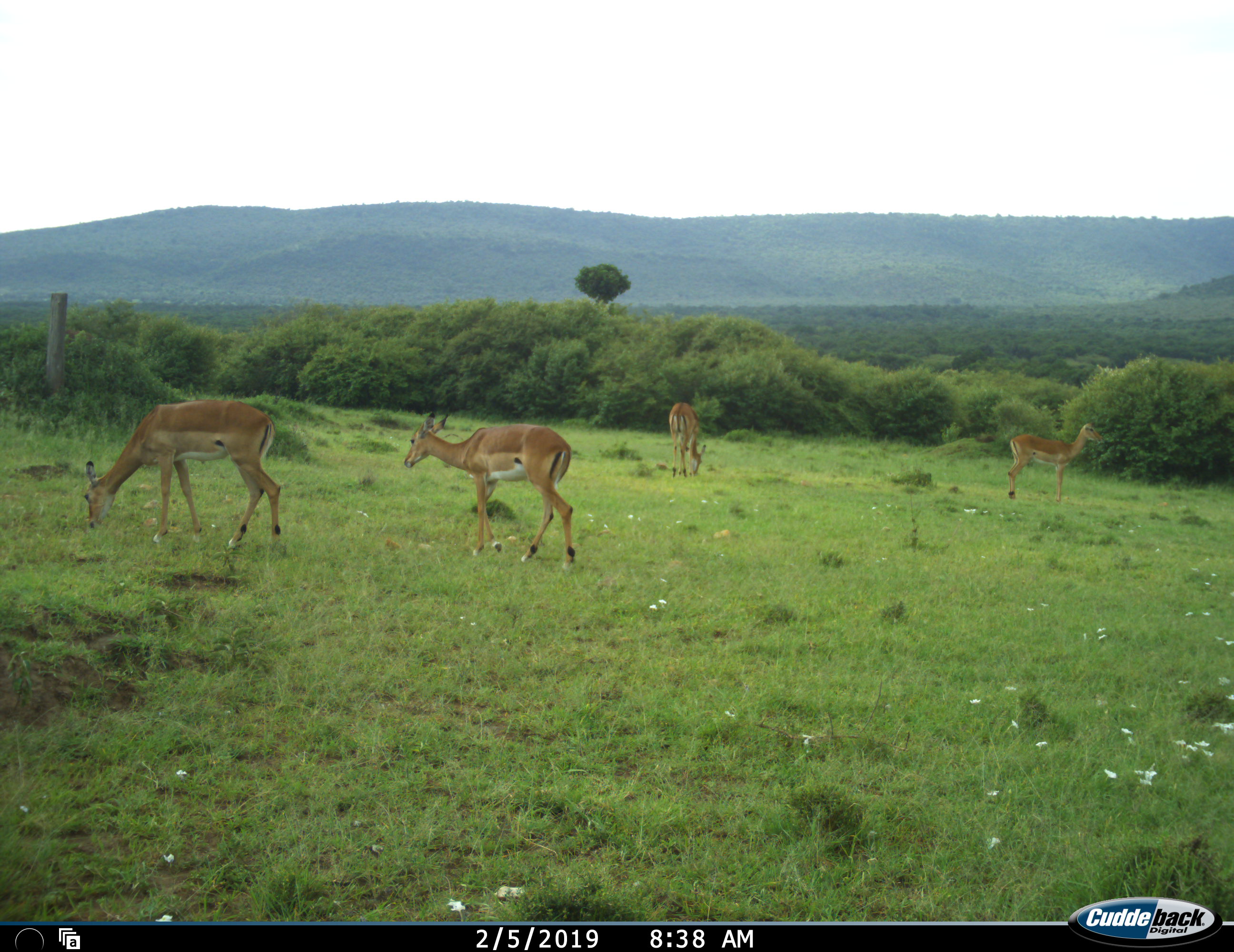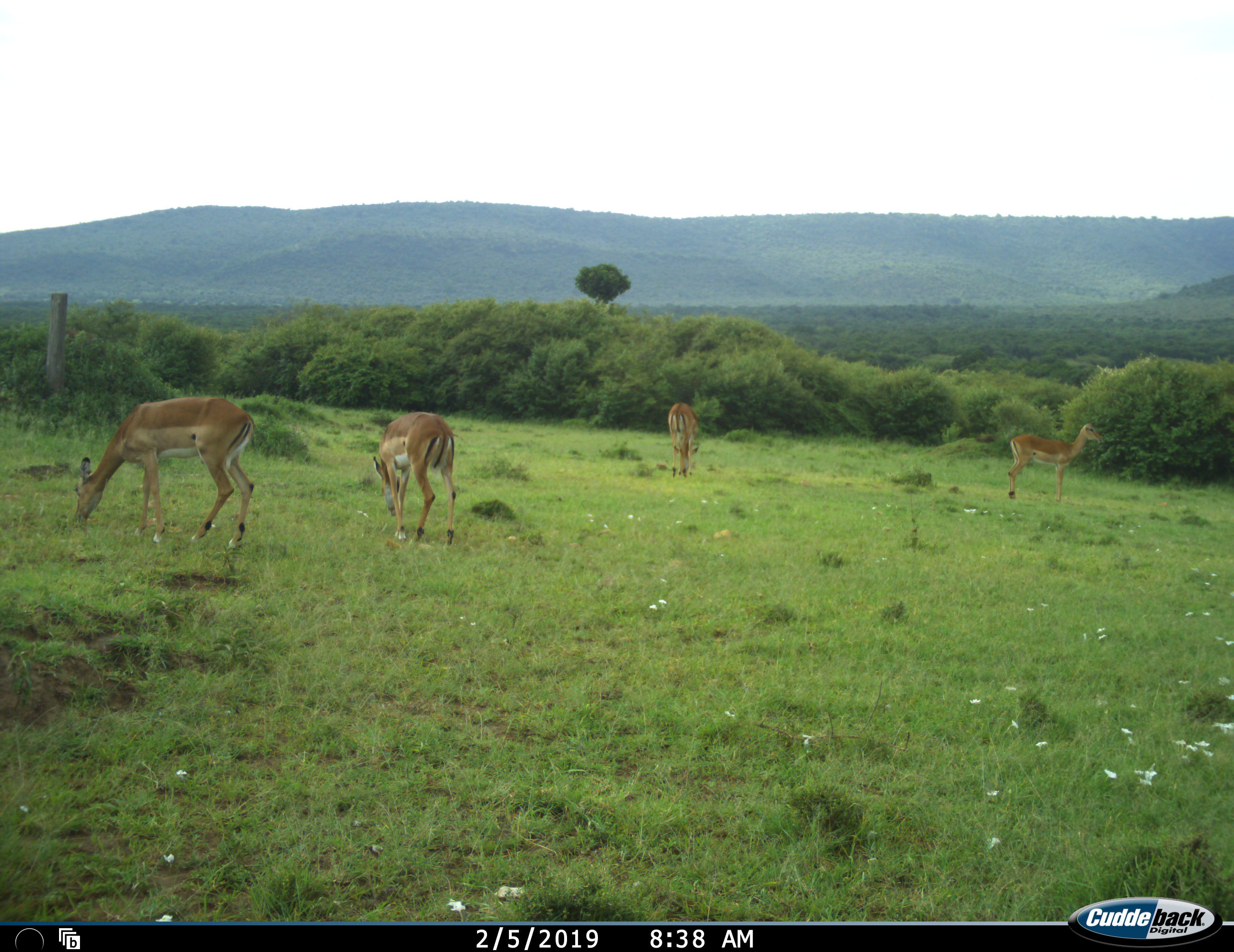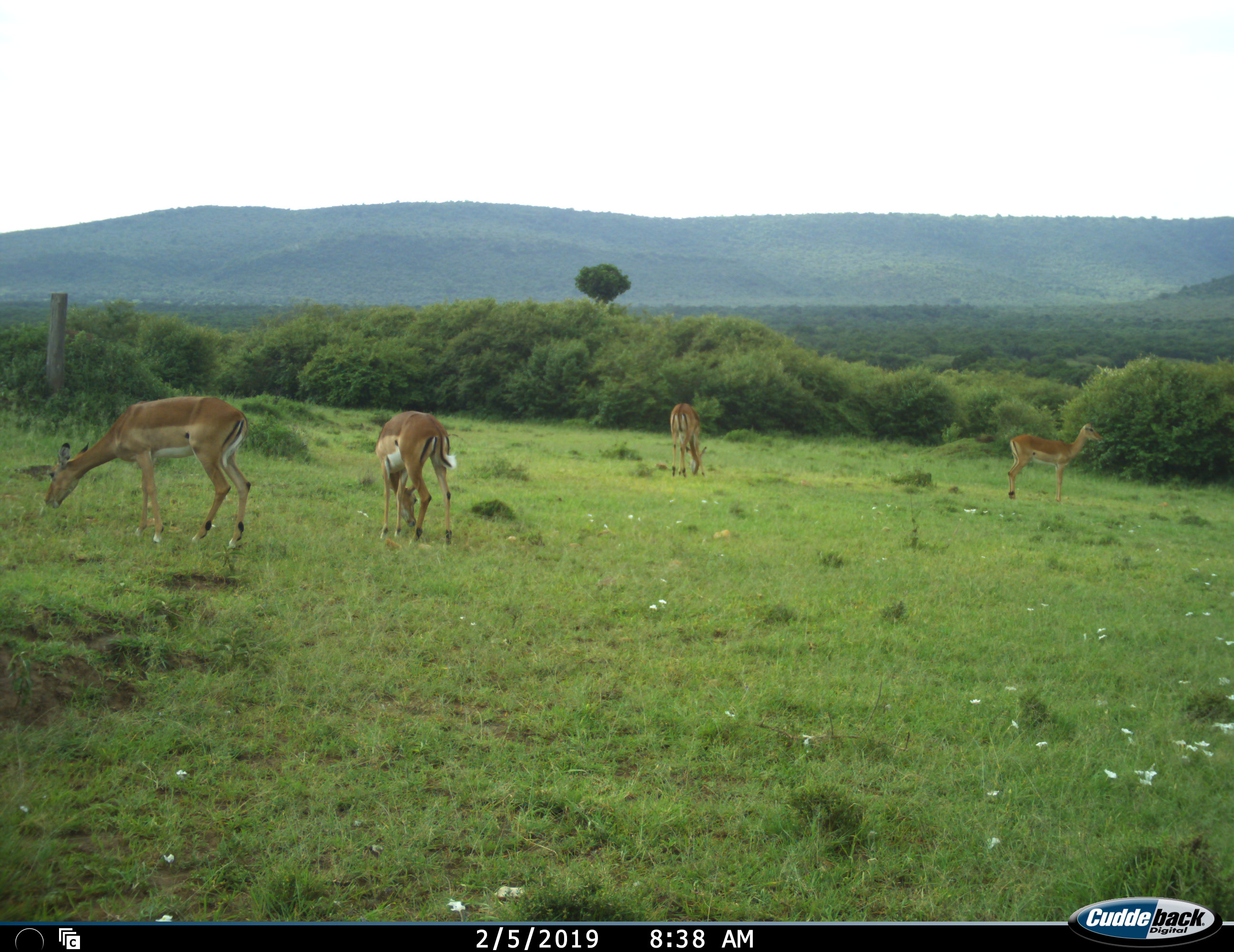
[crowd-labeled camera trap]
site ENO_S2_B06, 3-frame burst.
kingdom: Animalia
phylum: Chordata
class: Mammalia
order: Artiodactyla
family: Bovidae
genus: Aepyceros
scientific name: Aepyceros melampus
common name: impala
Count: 4.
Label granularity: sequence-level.